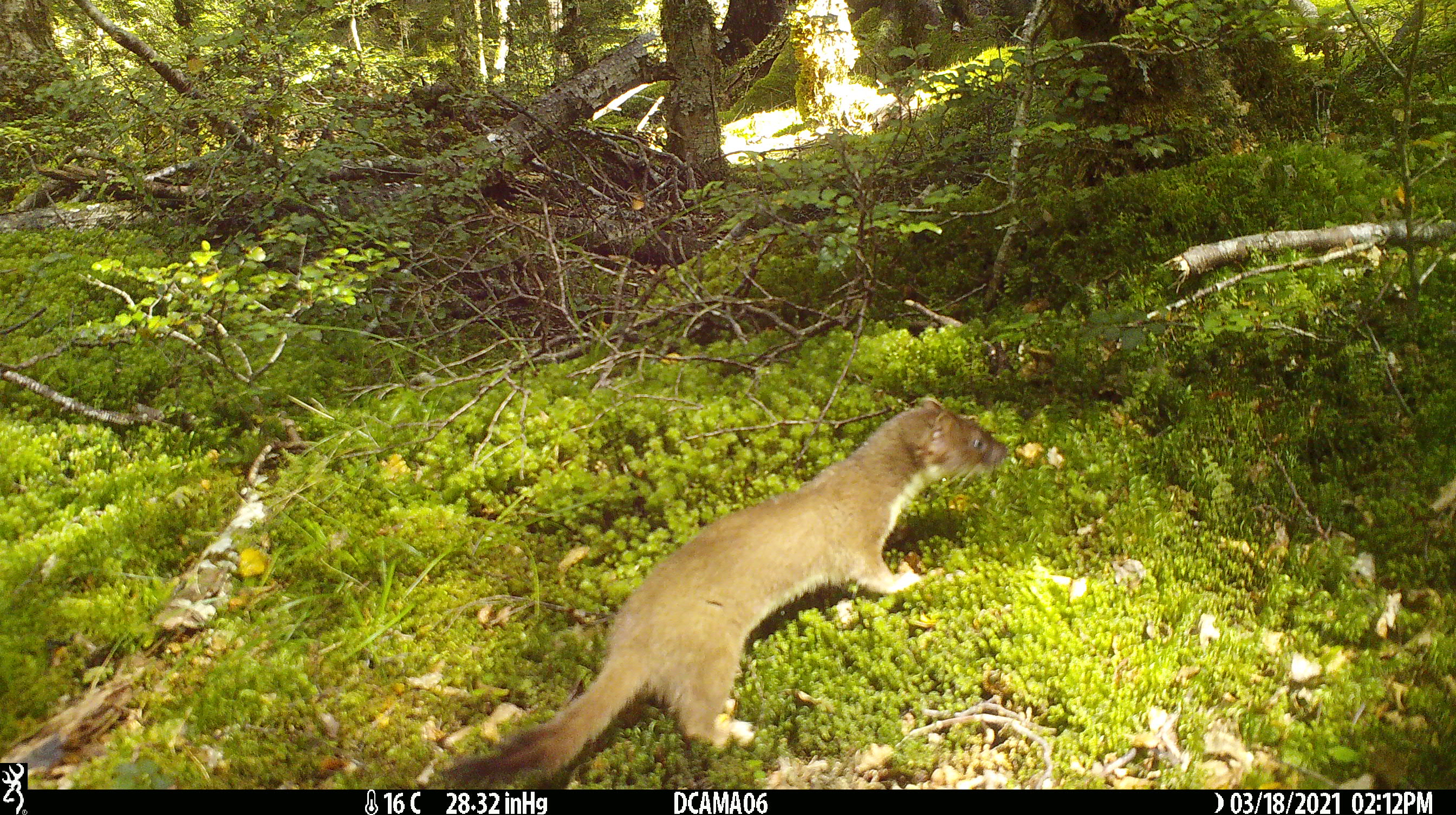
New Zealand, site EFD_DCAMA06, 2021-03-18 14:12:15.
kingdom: Animalia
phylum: Chordata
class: Mammalia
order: Carnivora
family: Mustelidae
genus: Mustela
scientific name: Mustela erminea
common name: stoat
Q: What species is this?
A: Stoat (Mustela erminea).